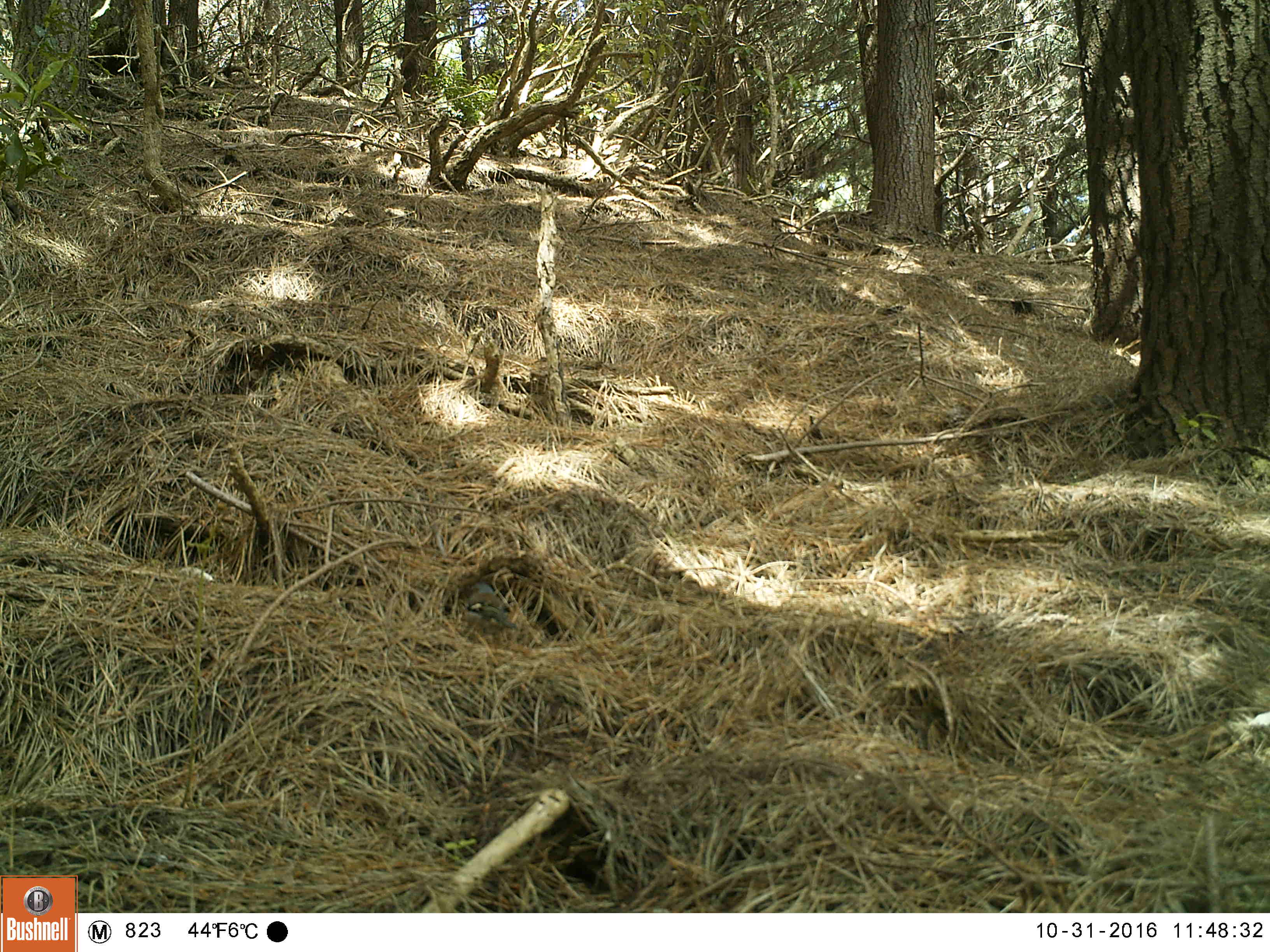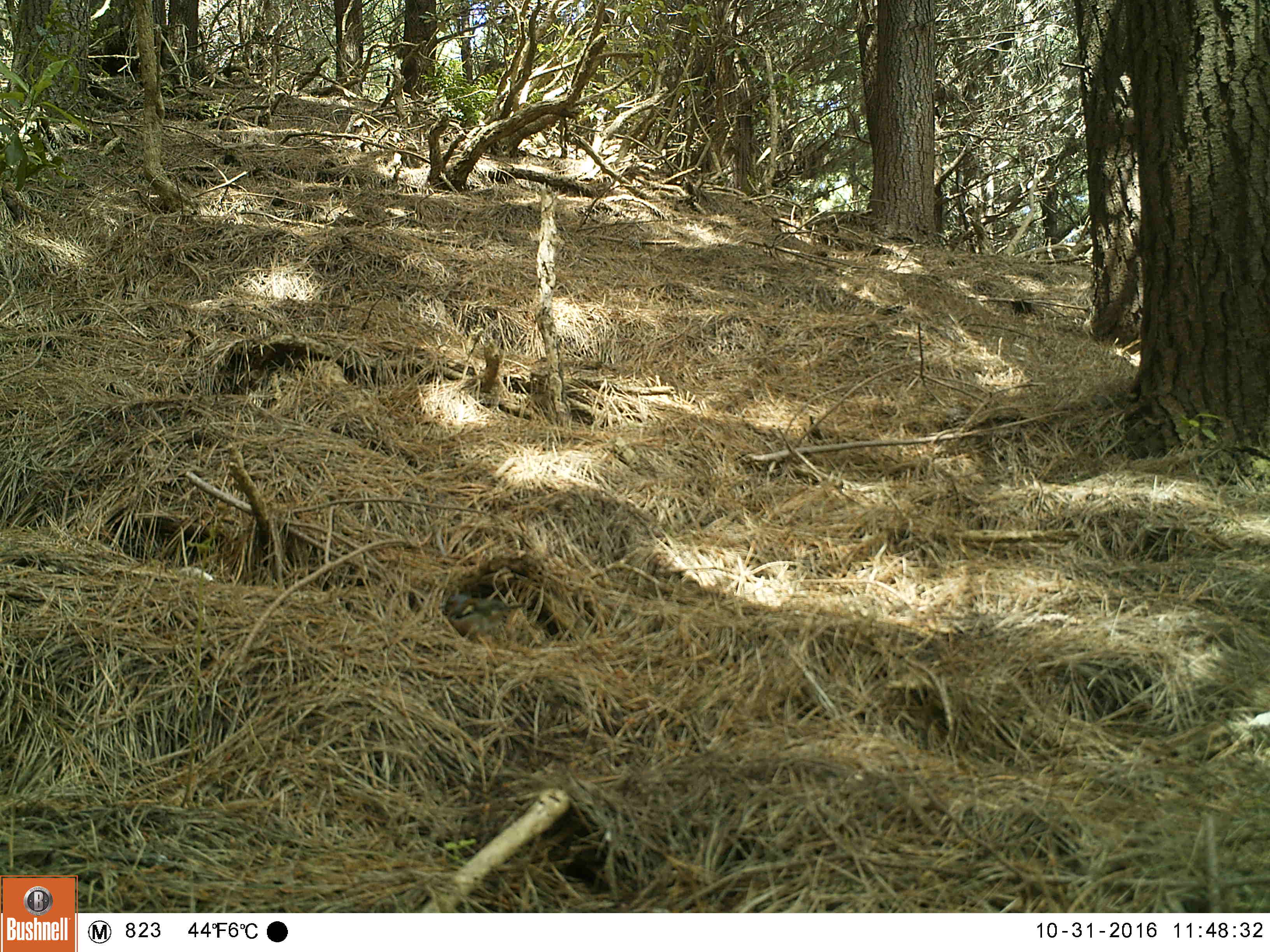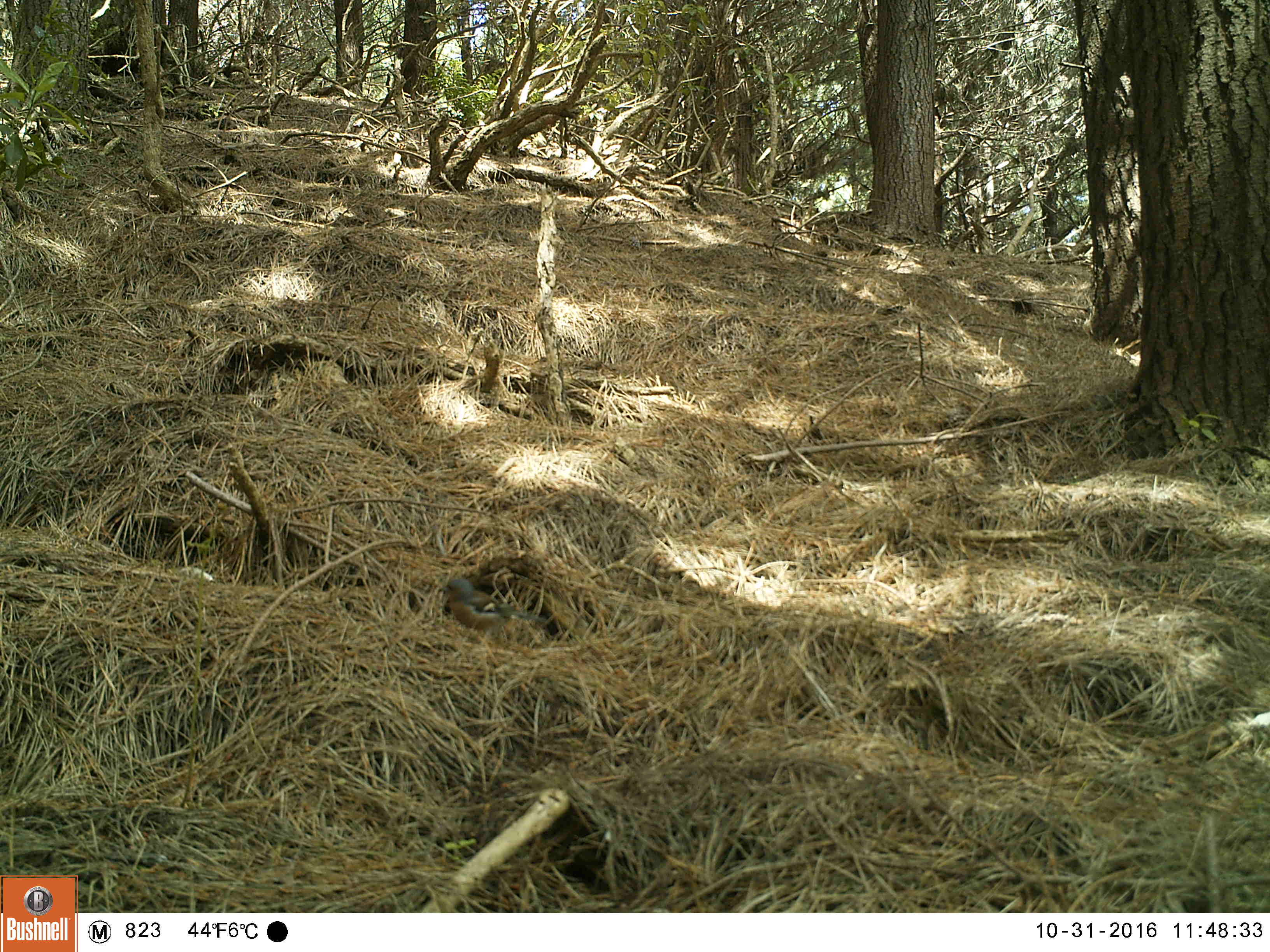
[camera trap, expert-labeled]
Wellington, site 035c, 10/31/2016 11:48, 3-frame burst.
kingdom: Animalia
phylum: Chordata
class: Aves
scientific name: Aves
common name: bird